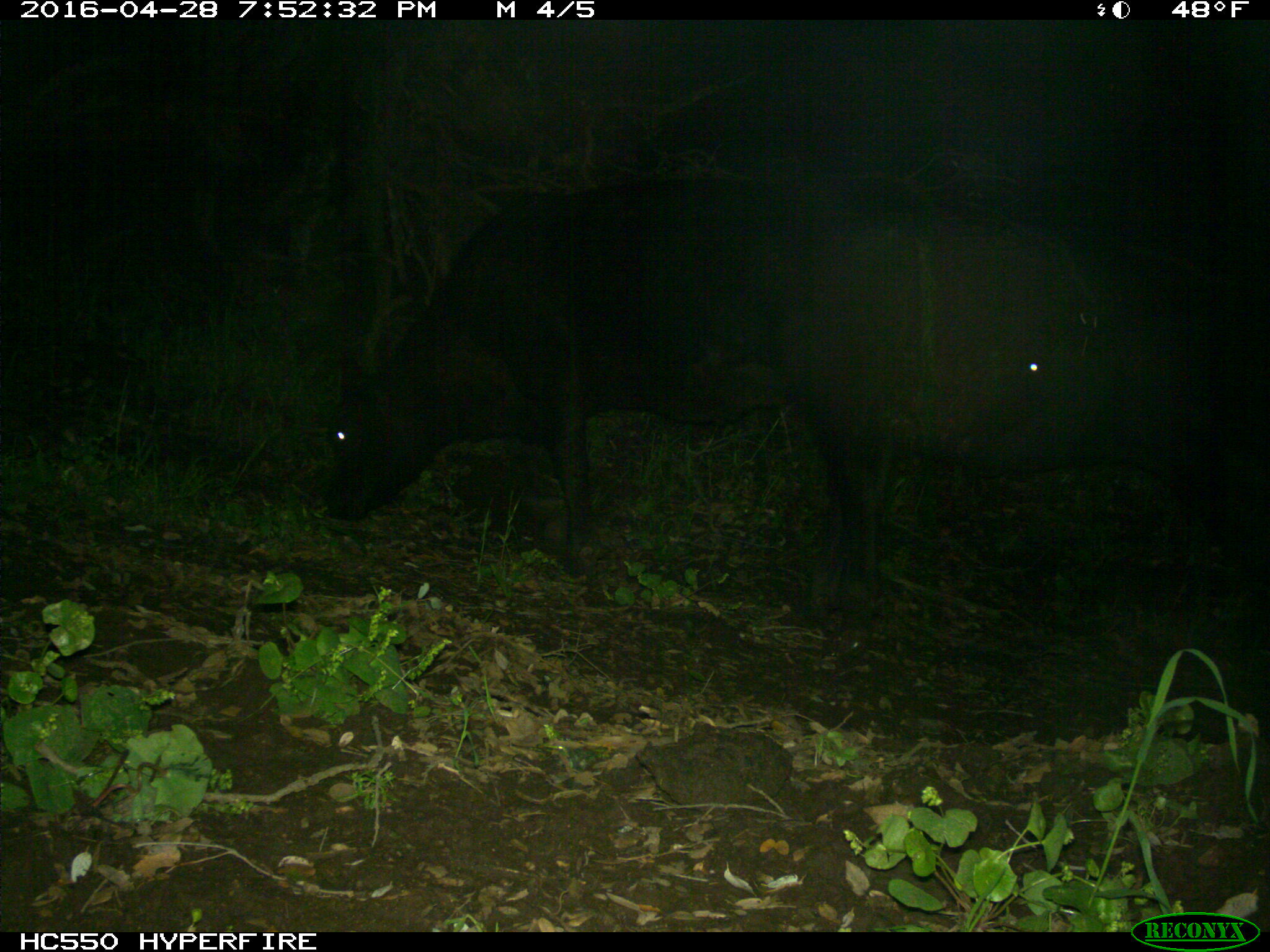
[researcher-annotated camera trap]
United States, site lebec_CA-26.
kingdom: Animalia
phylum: Chordata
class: Mammalia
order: Artiodactyla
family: Bovidae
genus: Bos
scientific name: Bos taurus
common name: domestic cow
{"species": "Bos taurus (domestic cow)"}